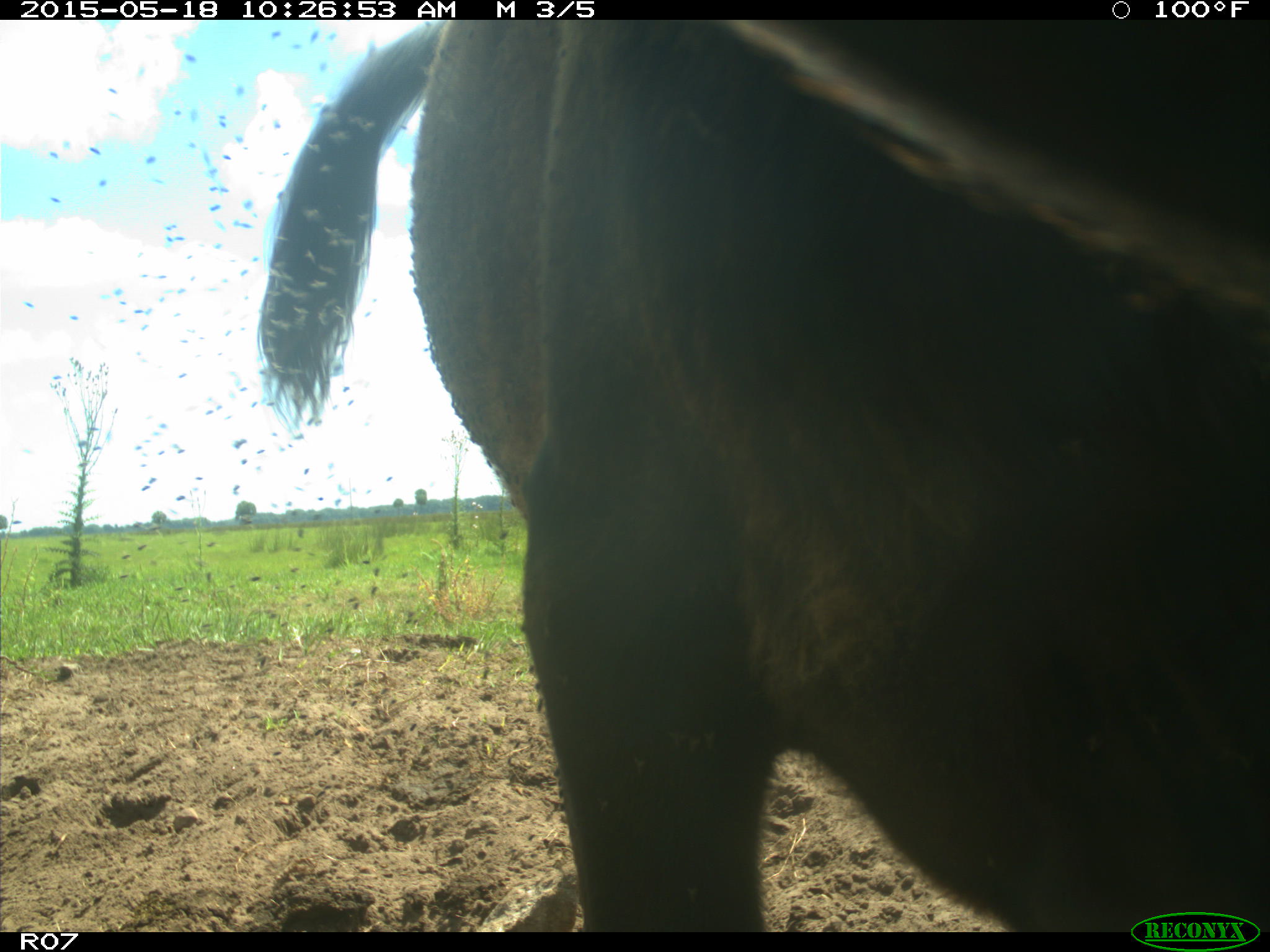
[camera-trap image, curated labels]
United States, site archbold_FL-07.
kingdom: Animalia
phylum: Chordata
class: Mammalia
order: Artiodactyla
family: Bovidae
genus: Bos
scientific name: Bos taurus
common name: domestic cow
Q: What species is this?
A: Bos taurus (domestic cow).